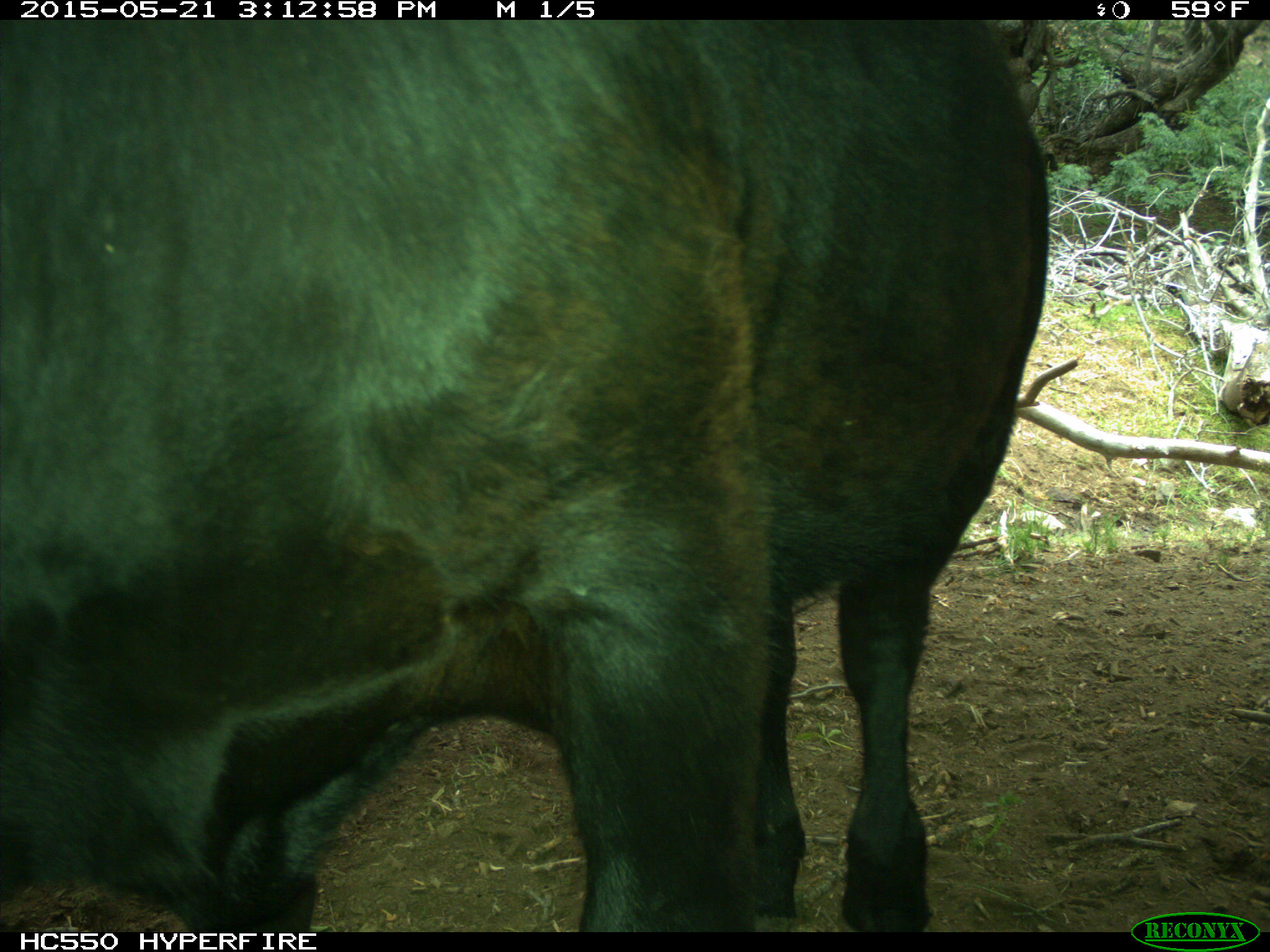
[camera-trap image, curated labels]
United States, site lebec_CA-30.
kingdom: Animalia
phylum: Chordata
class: Mammalia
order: Artiodactyla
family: Bovidae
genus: Bos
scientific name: Bos taurus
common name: domestic cow